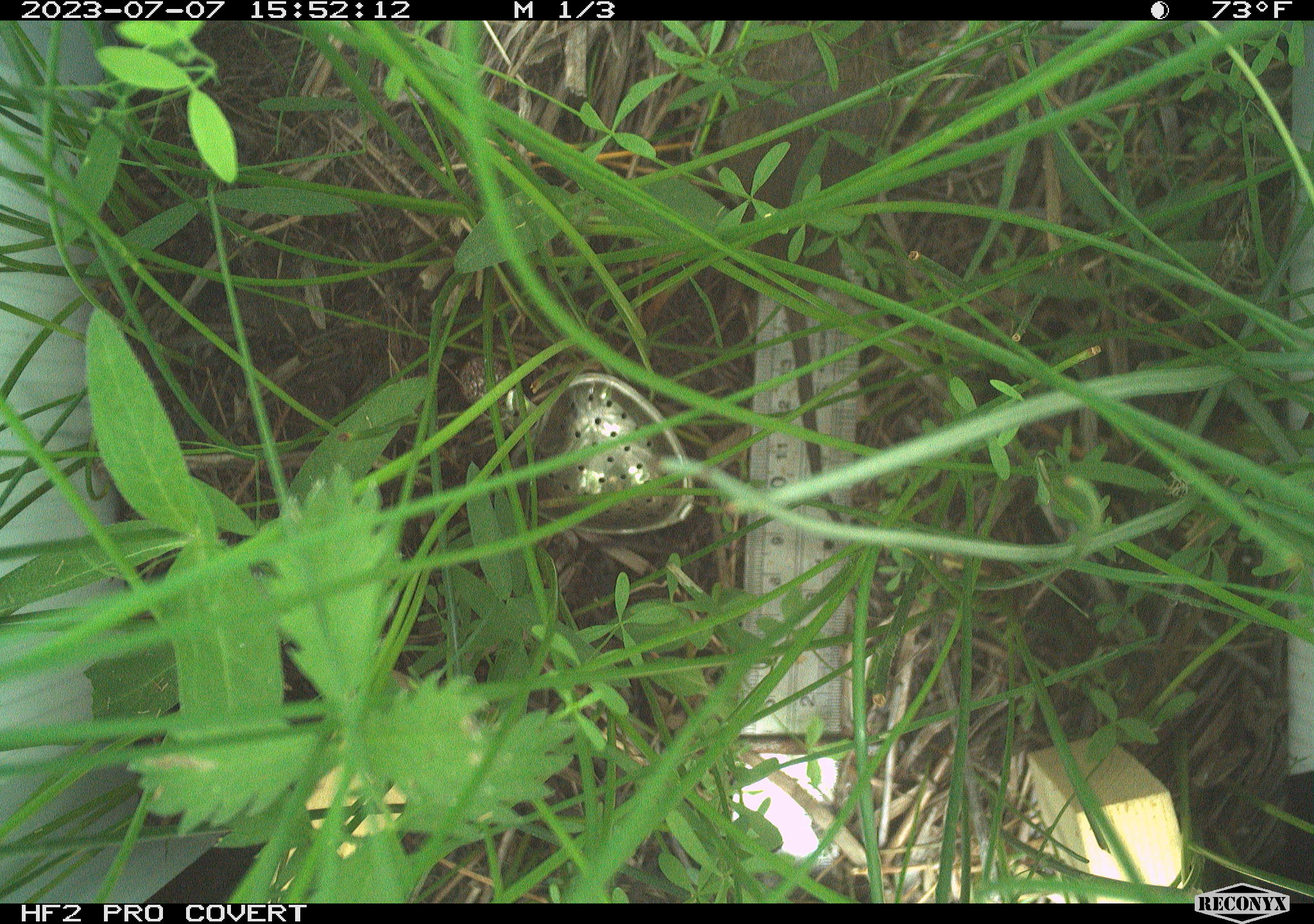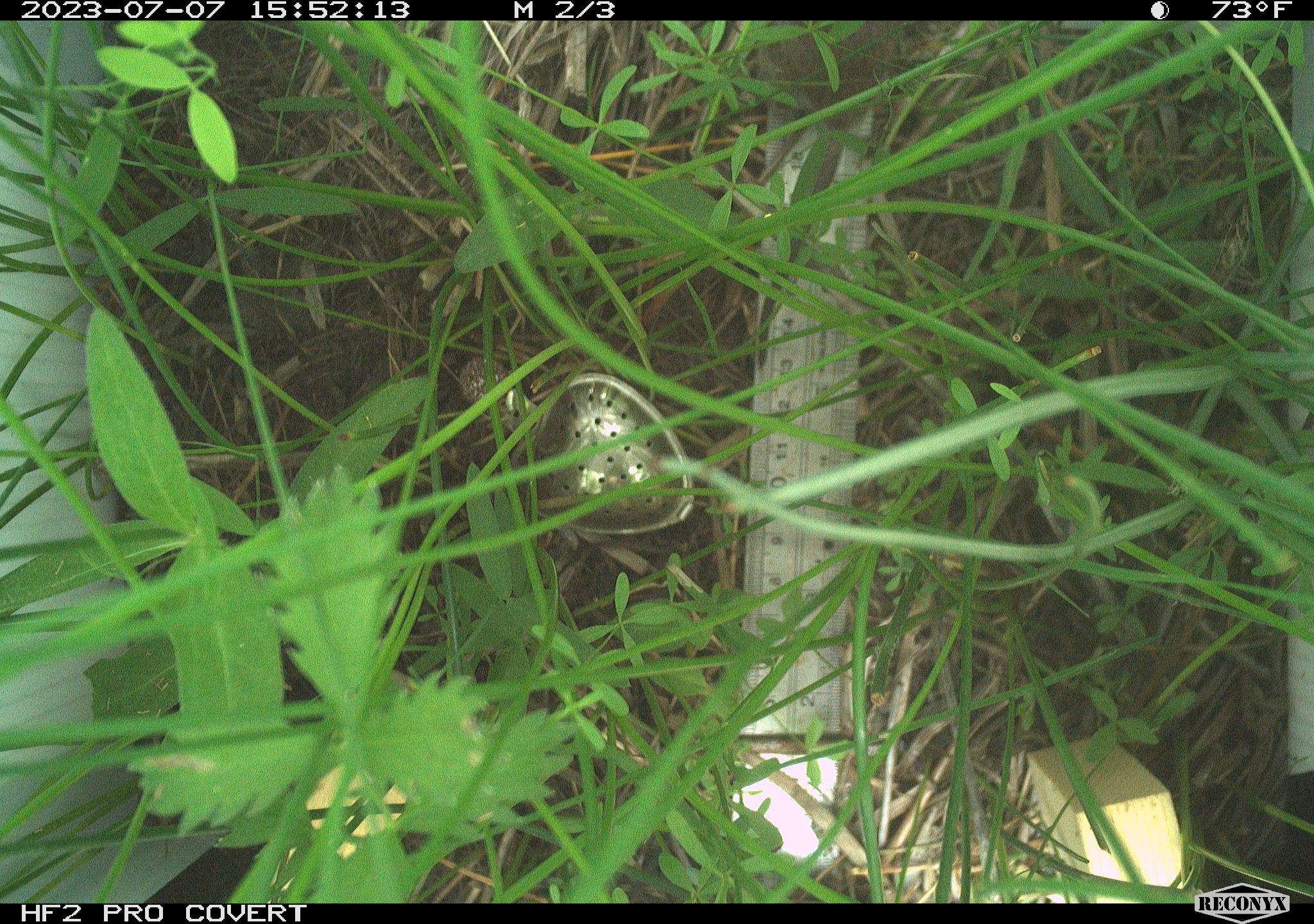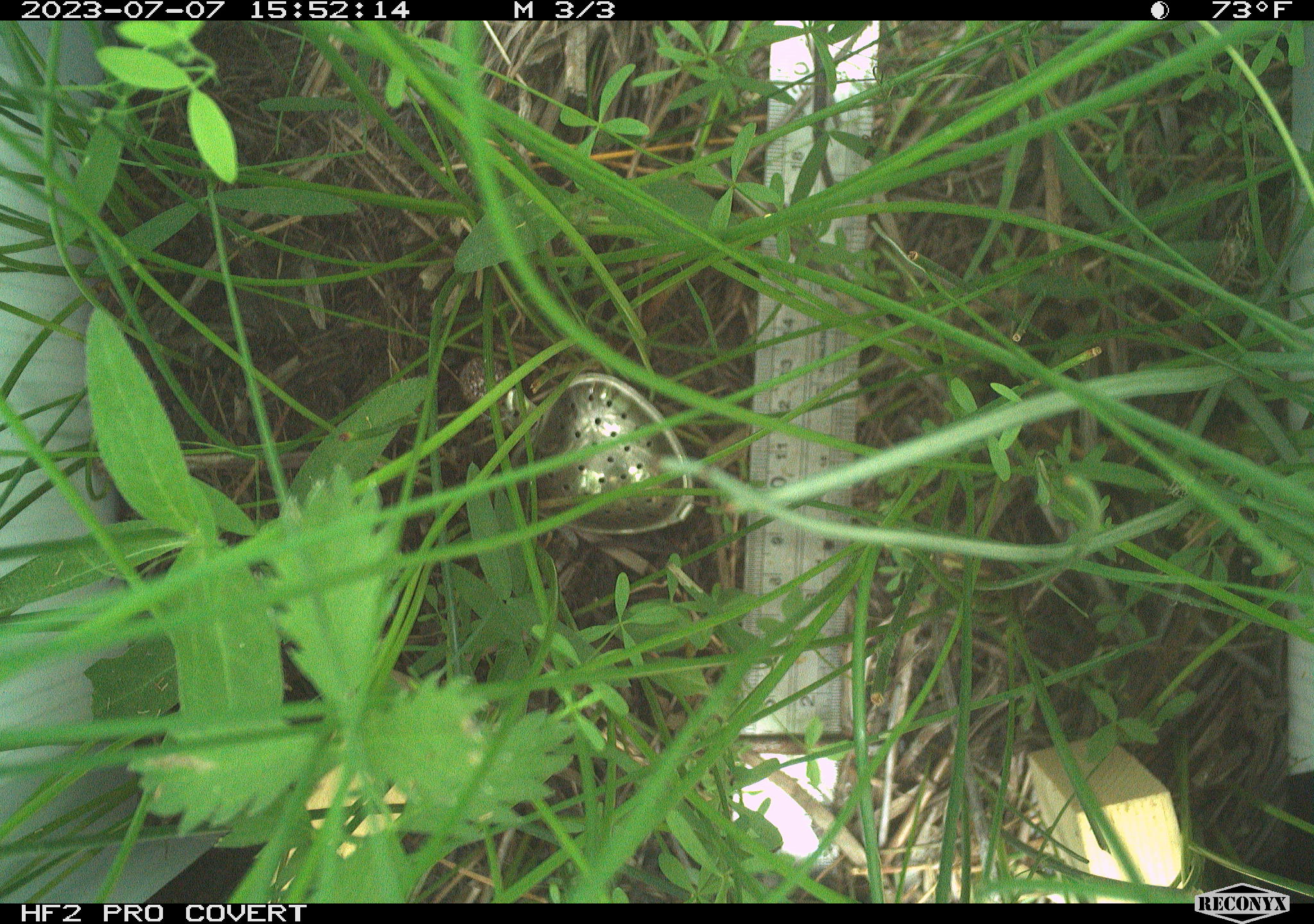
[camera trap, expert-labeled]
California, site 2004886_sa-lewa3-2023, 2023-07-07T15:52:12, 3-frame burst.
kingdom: Animalia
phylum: Chordata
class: Mammalia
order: Rodentia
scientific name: Rodentia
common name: rodent